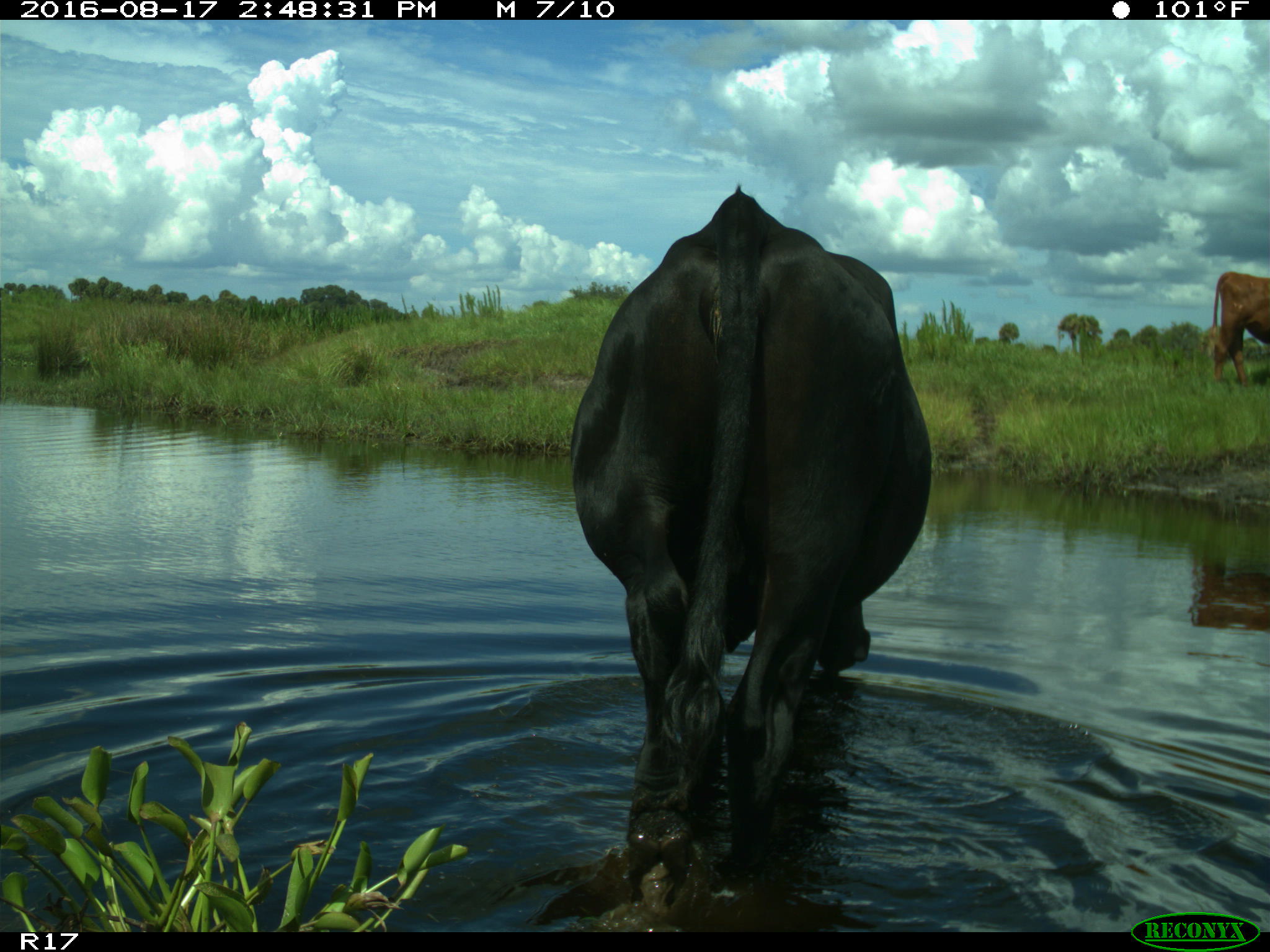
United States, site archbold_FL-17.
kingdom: Animalia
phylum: Chordata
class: Mammalia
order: Artiodactyla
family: Bovidae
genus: Bos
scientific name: Bos taurus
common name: domestic cow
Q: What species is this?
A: Bos taurus (domestic cow).